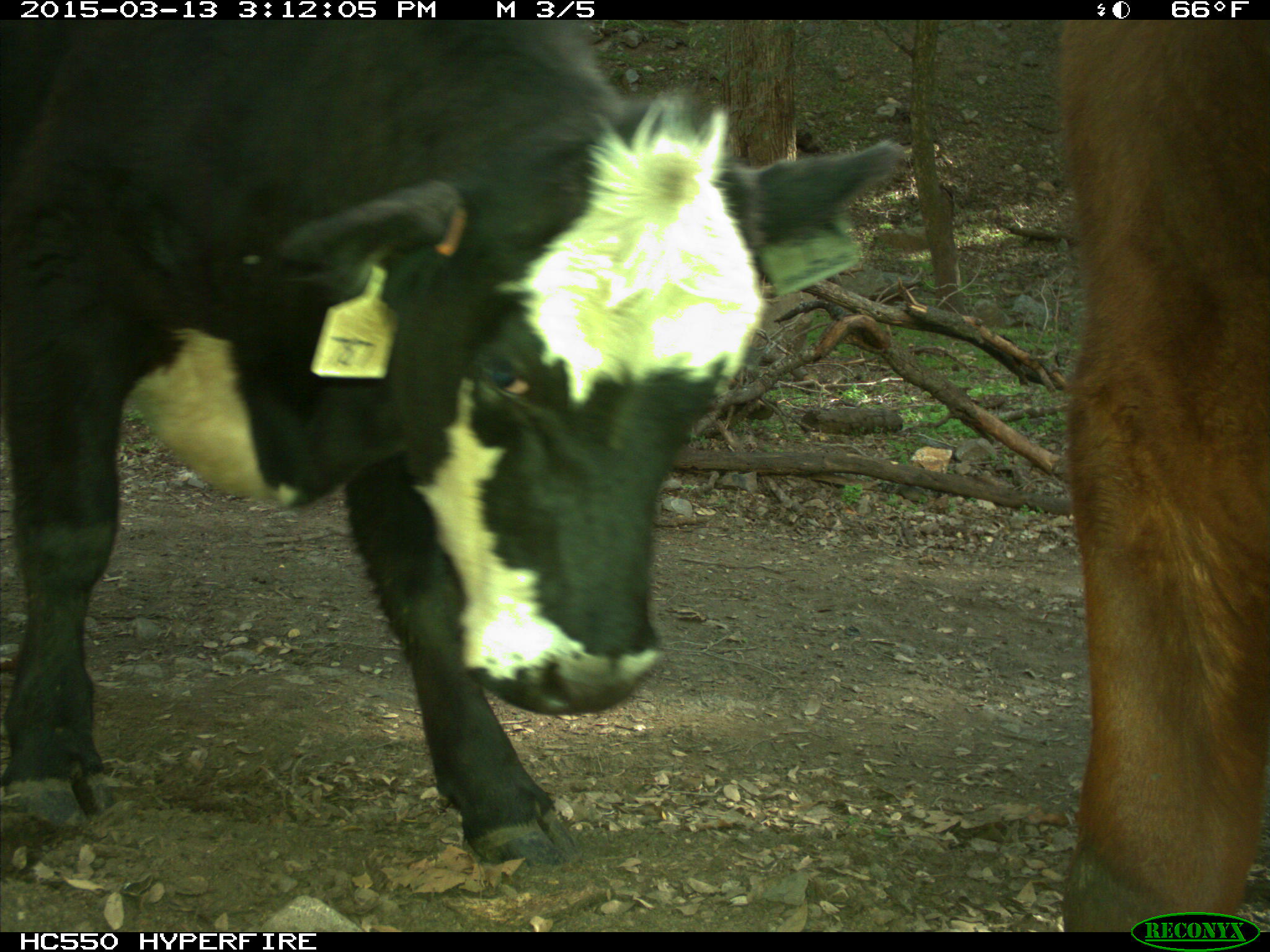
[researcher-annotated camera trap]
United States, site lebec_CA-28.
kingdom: Animalia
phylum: Chordata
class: Mammalia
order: Artiodactyla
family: Bovidae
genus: Bos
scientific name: Bos taurus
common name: domestic cow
Bos taurus (domestic cow).